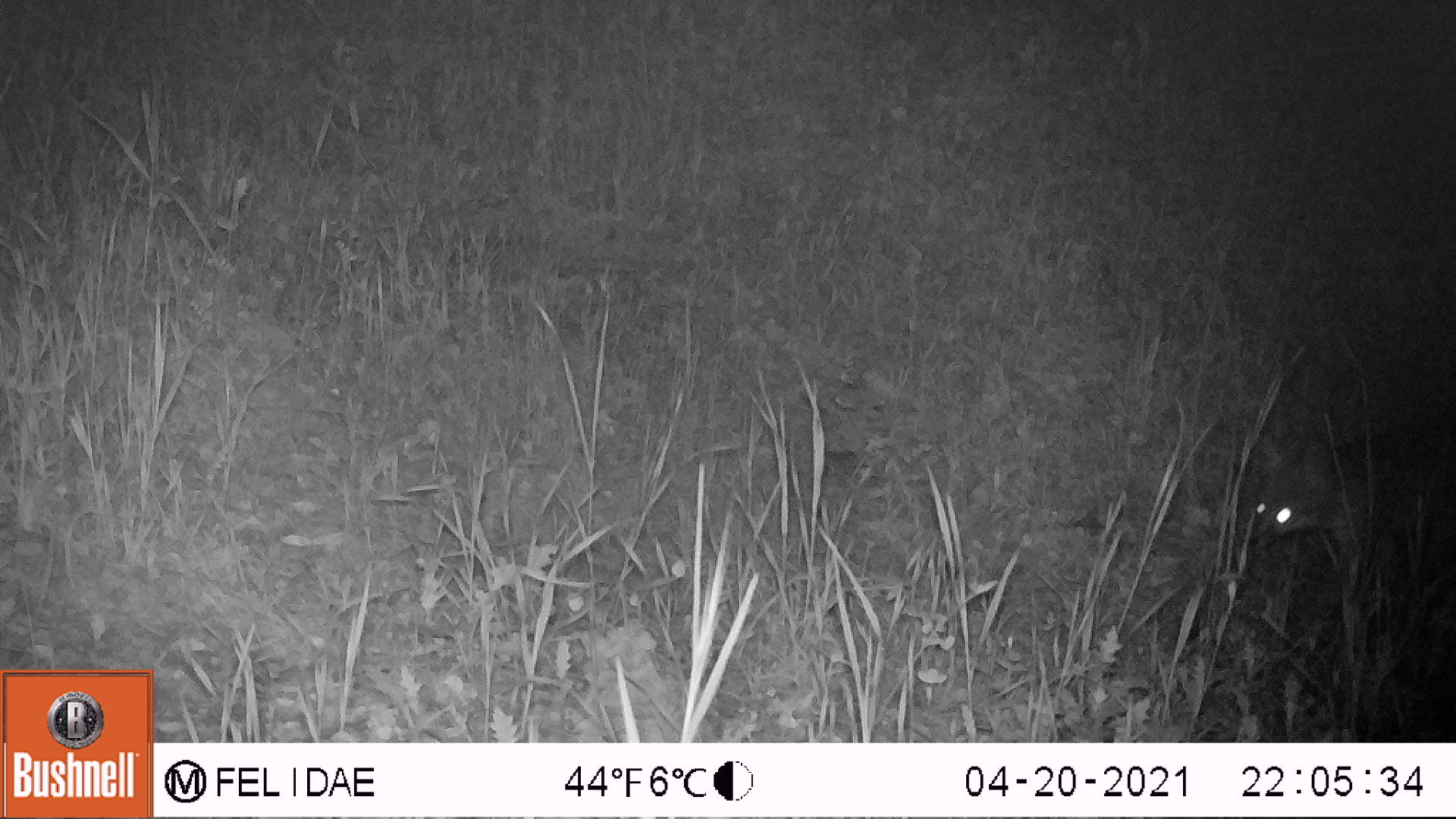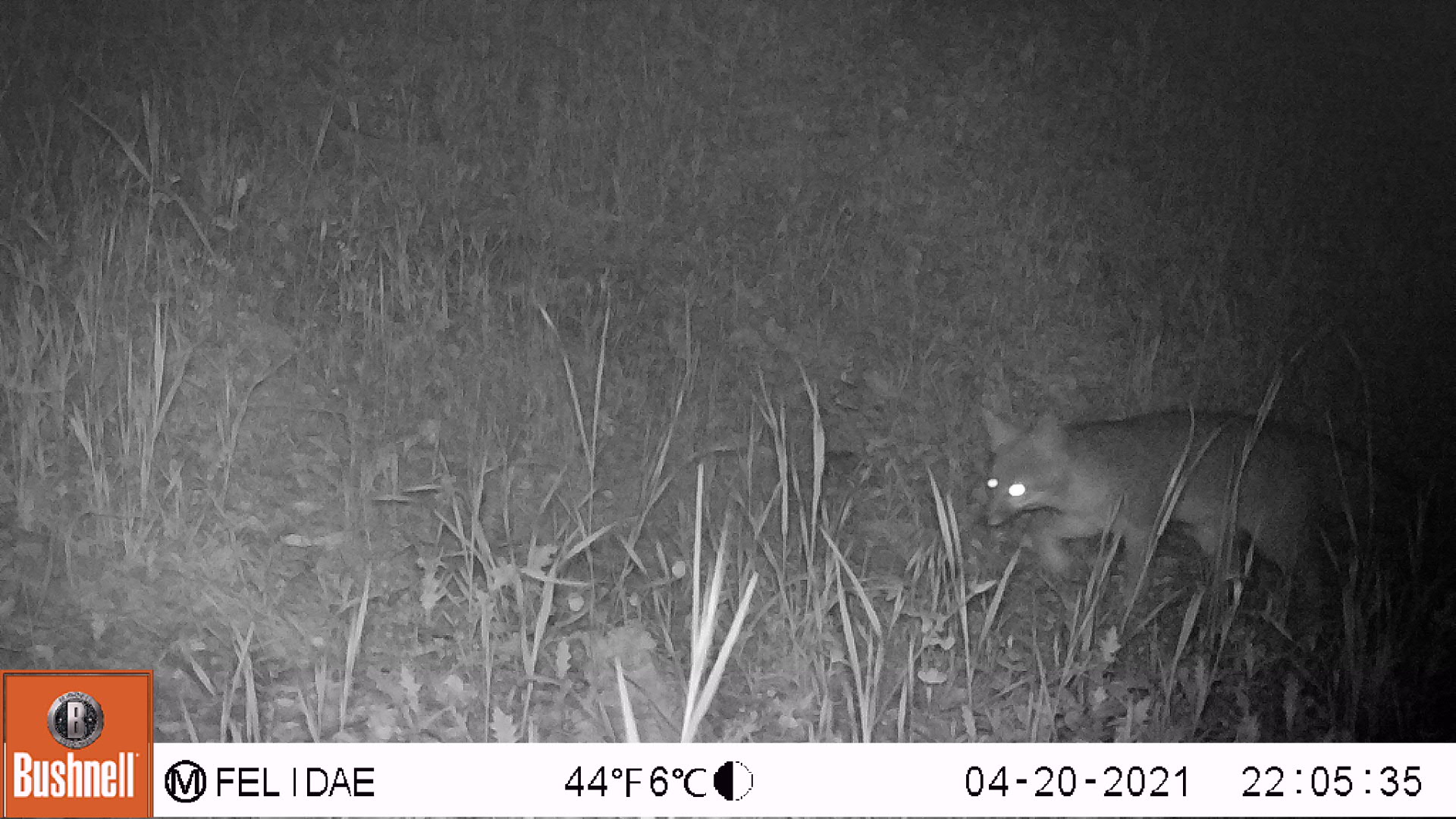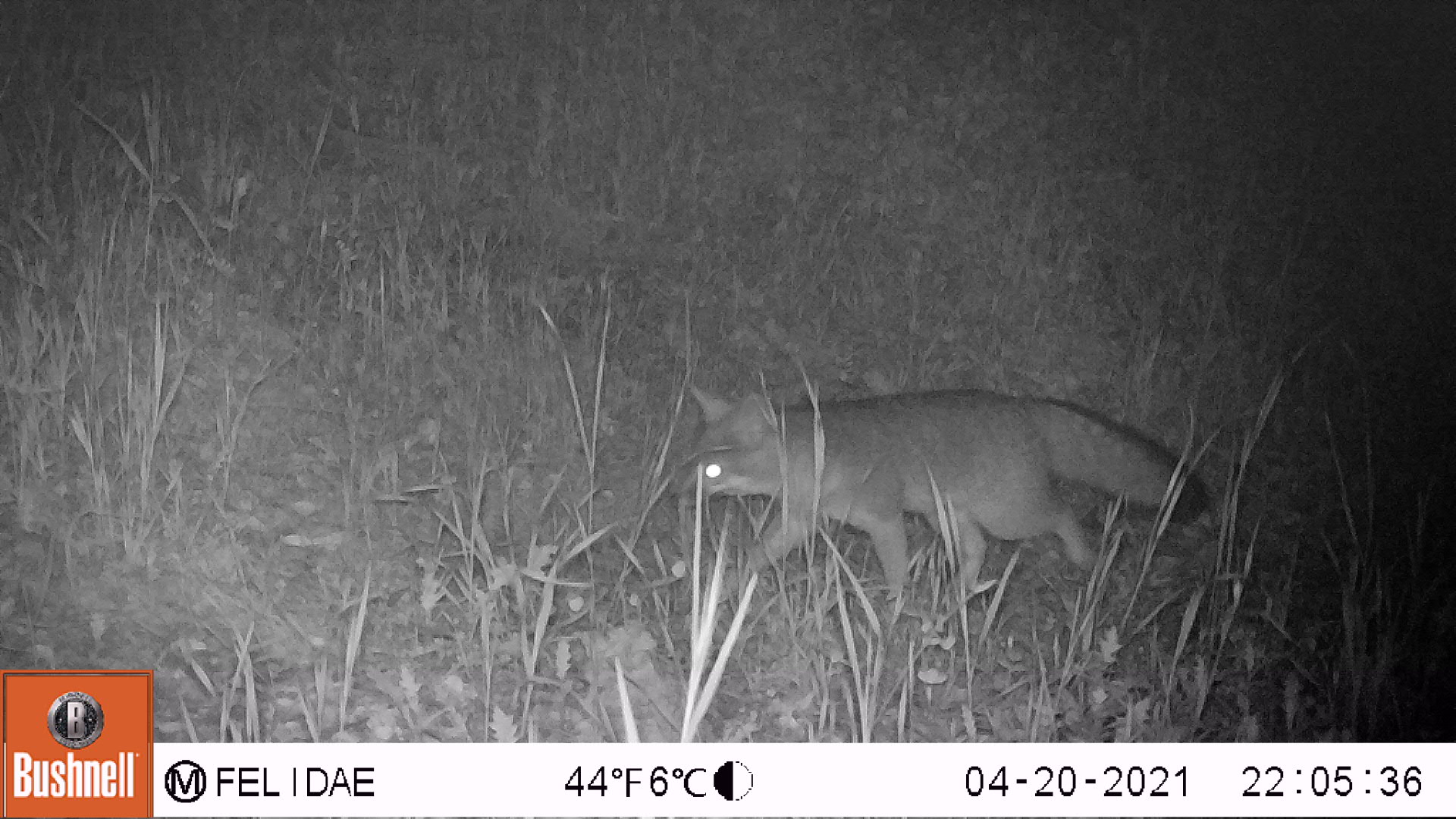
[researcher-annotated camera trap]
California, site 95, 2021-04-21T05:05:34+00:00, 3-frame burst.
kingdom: Animalia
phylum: Chordata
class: Mammalia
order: Carnivora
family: Canidae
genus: Urocyon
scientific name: Urocyon cinereoargenteus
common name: gray fox